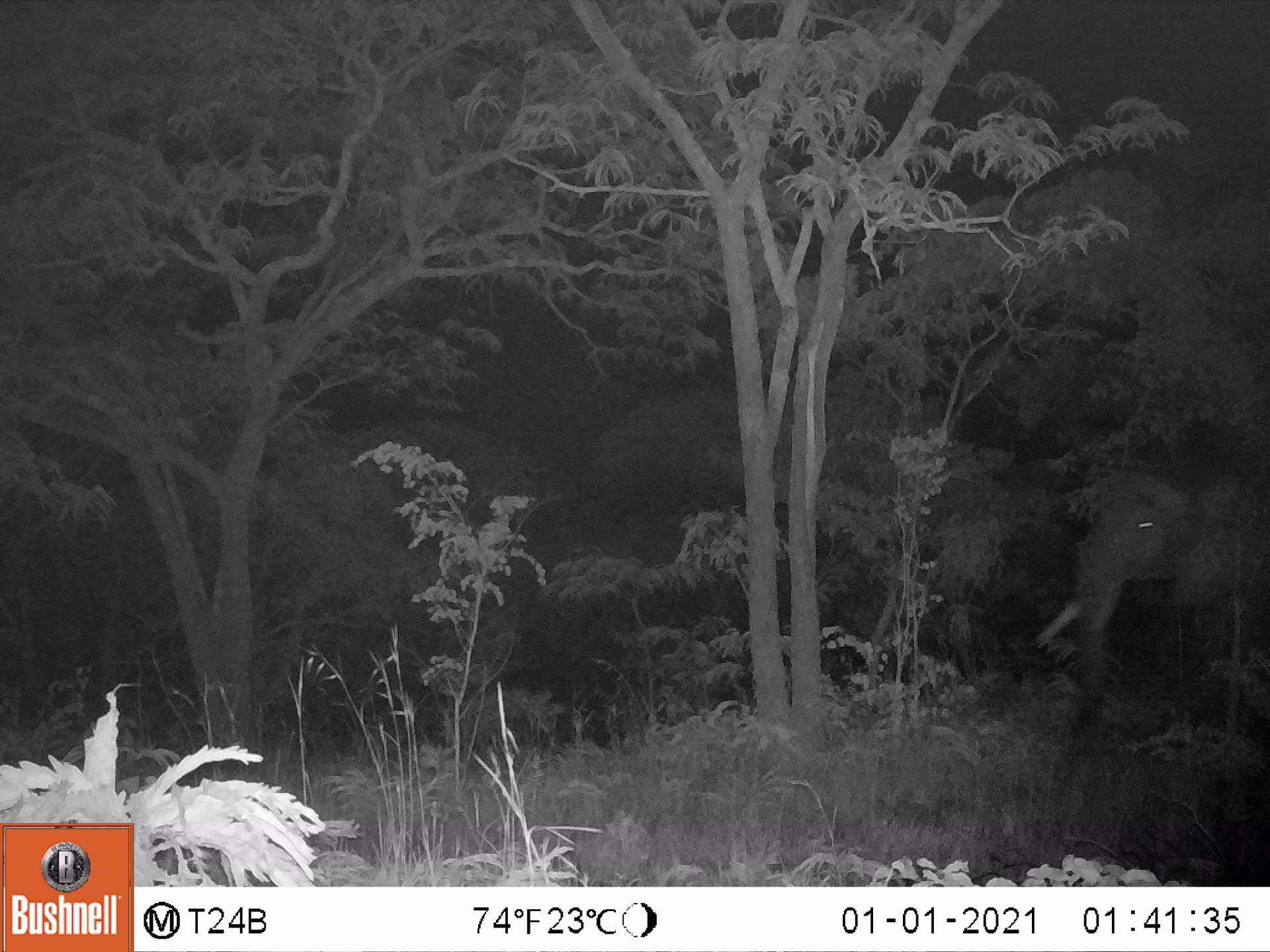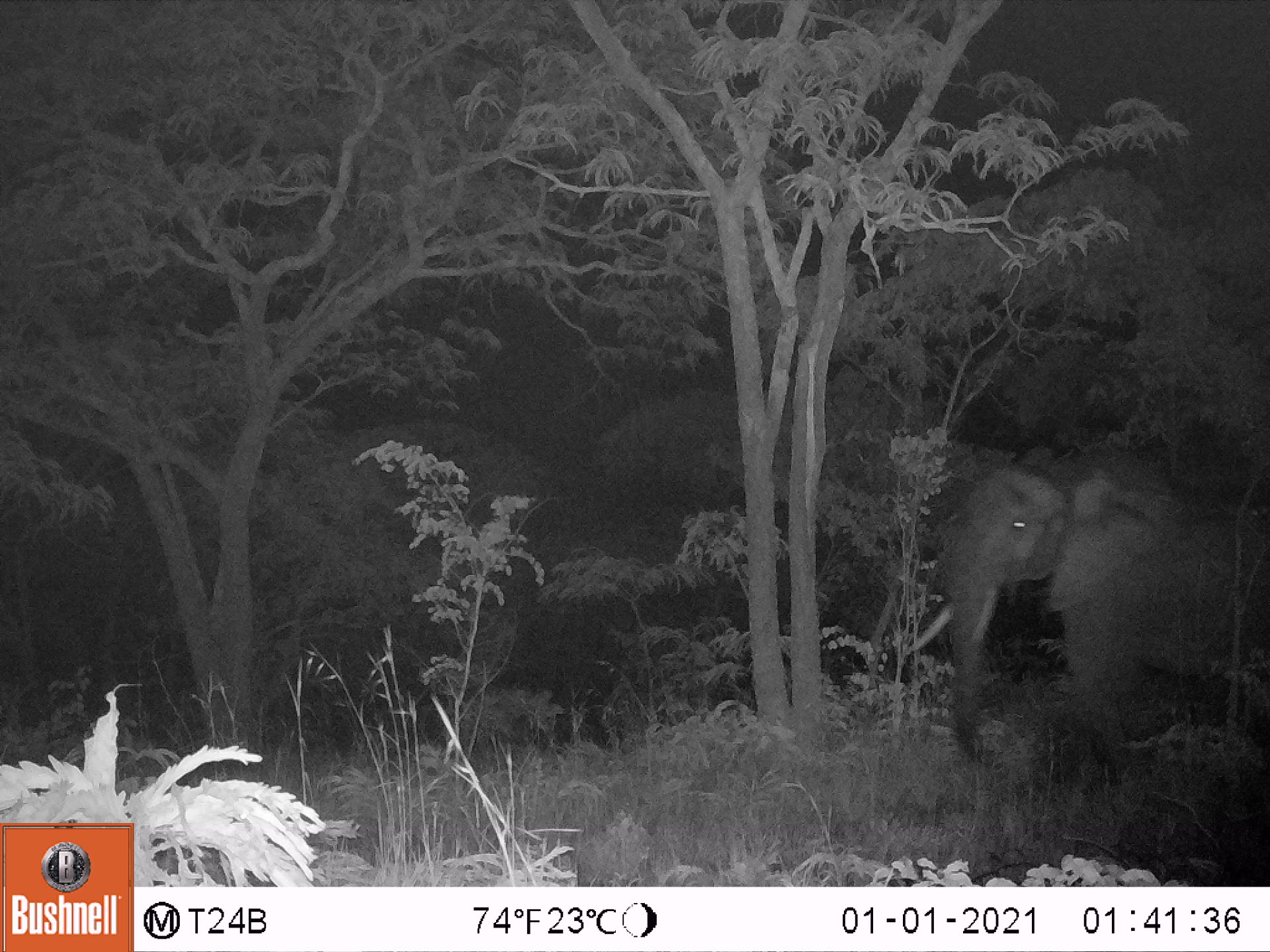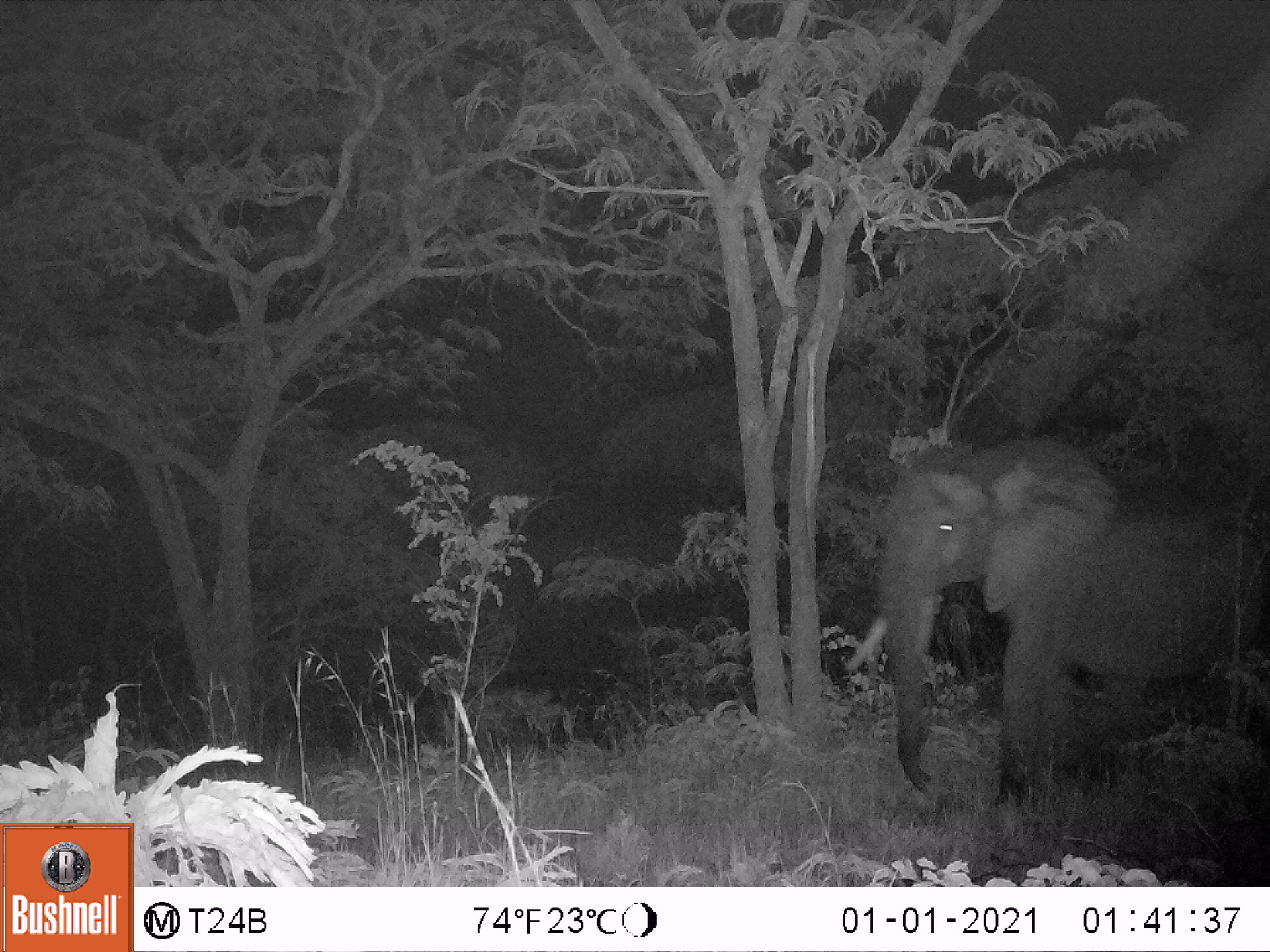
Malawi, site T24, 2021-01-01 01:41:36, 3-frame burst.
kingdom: Animalia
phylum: Chordata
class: Mammalia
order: Proboscidea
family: Elephantidae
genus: Loxodonta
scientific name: Loxodonta africana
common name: african savanna elephant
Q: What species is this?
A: African savanna elephant (Loxodonta africana).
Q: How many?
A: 1.